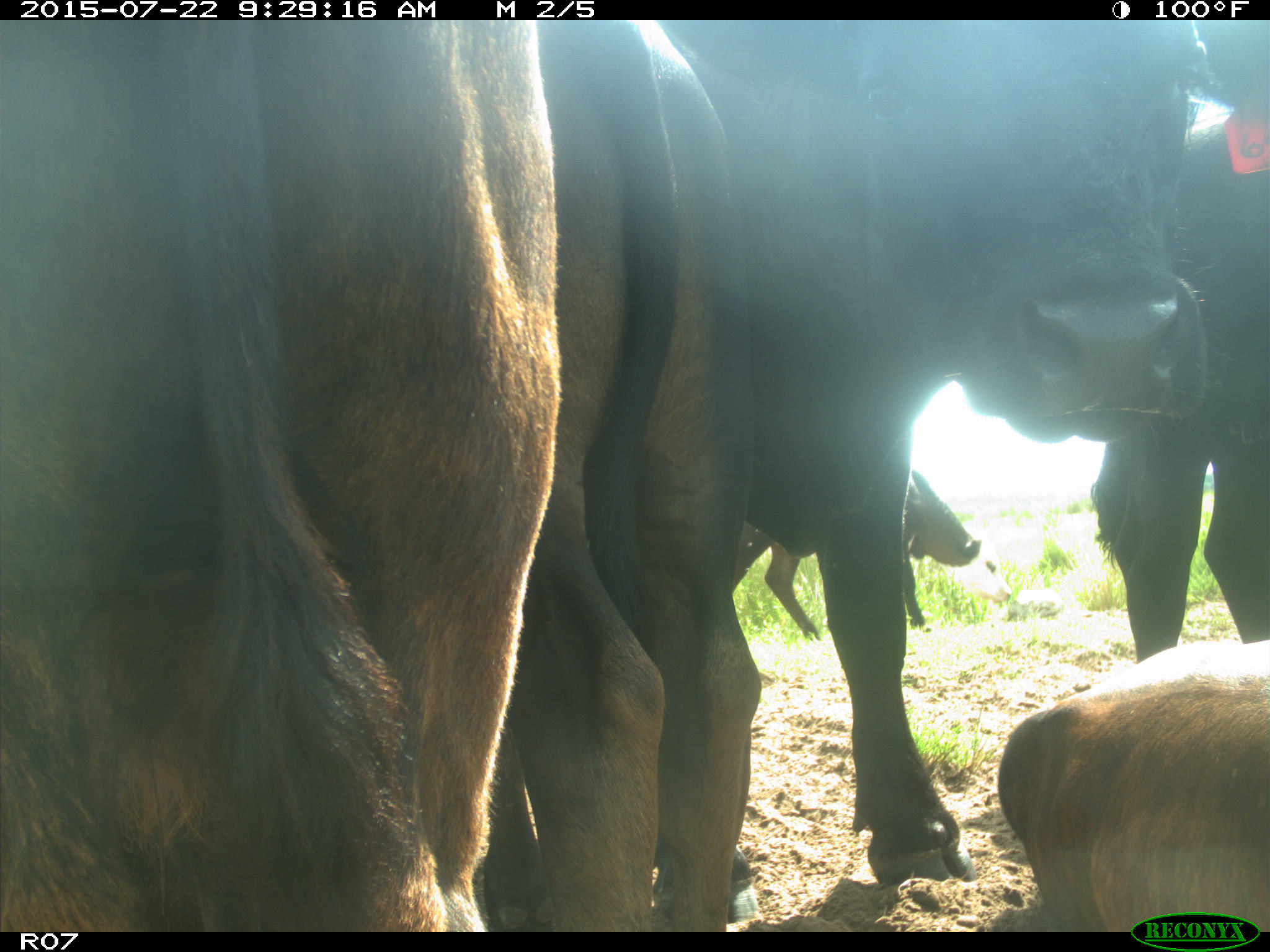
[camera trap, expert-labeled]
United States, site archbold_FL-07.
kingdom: Animalia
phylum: Chordata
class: Mammalia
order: Artiodactyla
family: Bovidae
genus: Bos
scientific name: Bos taurus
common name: domestic cow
Bos taurus (domestic cow).